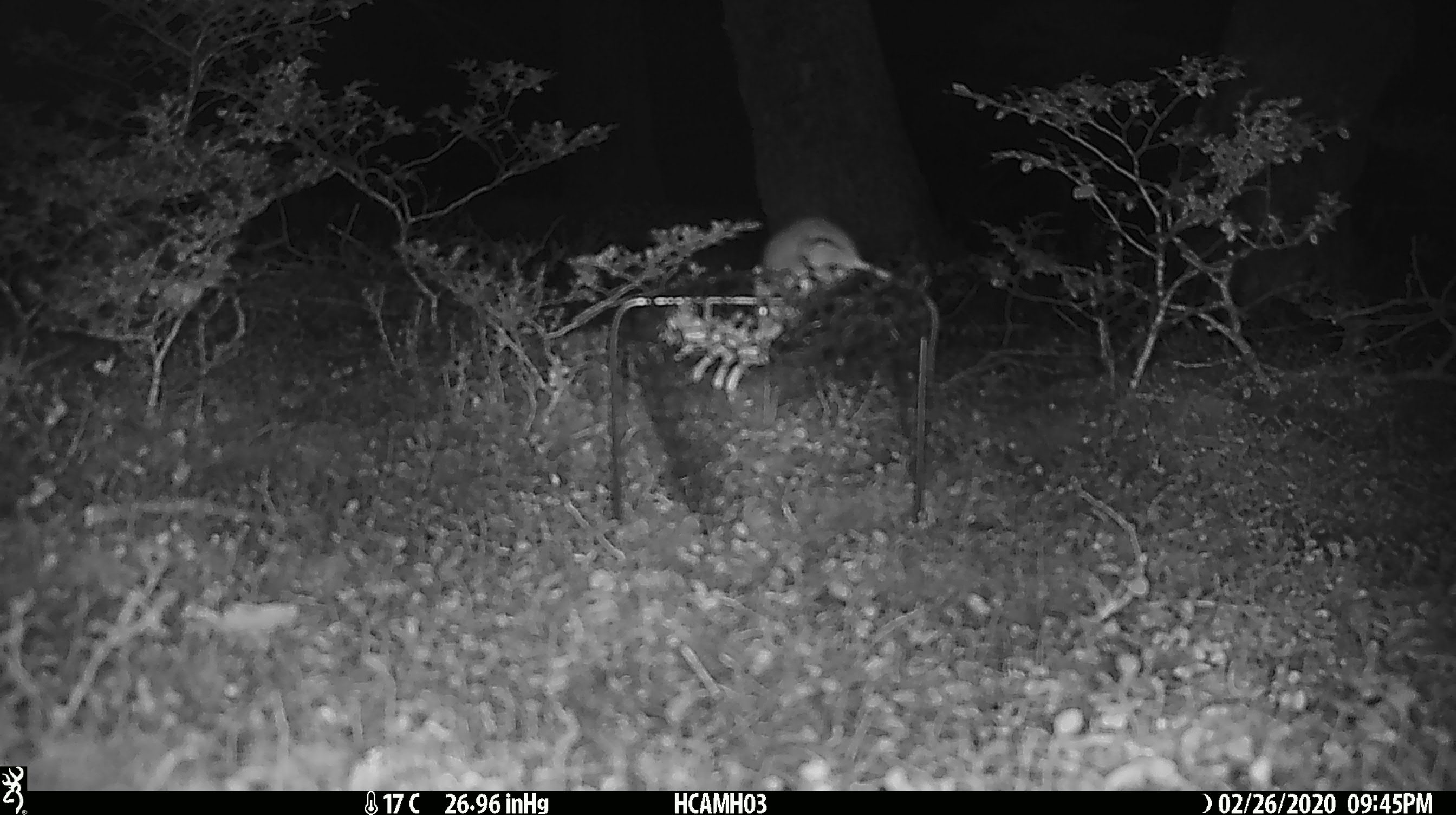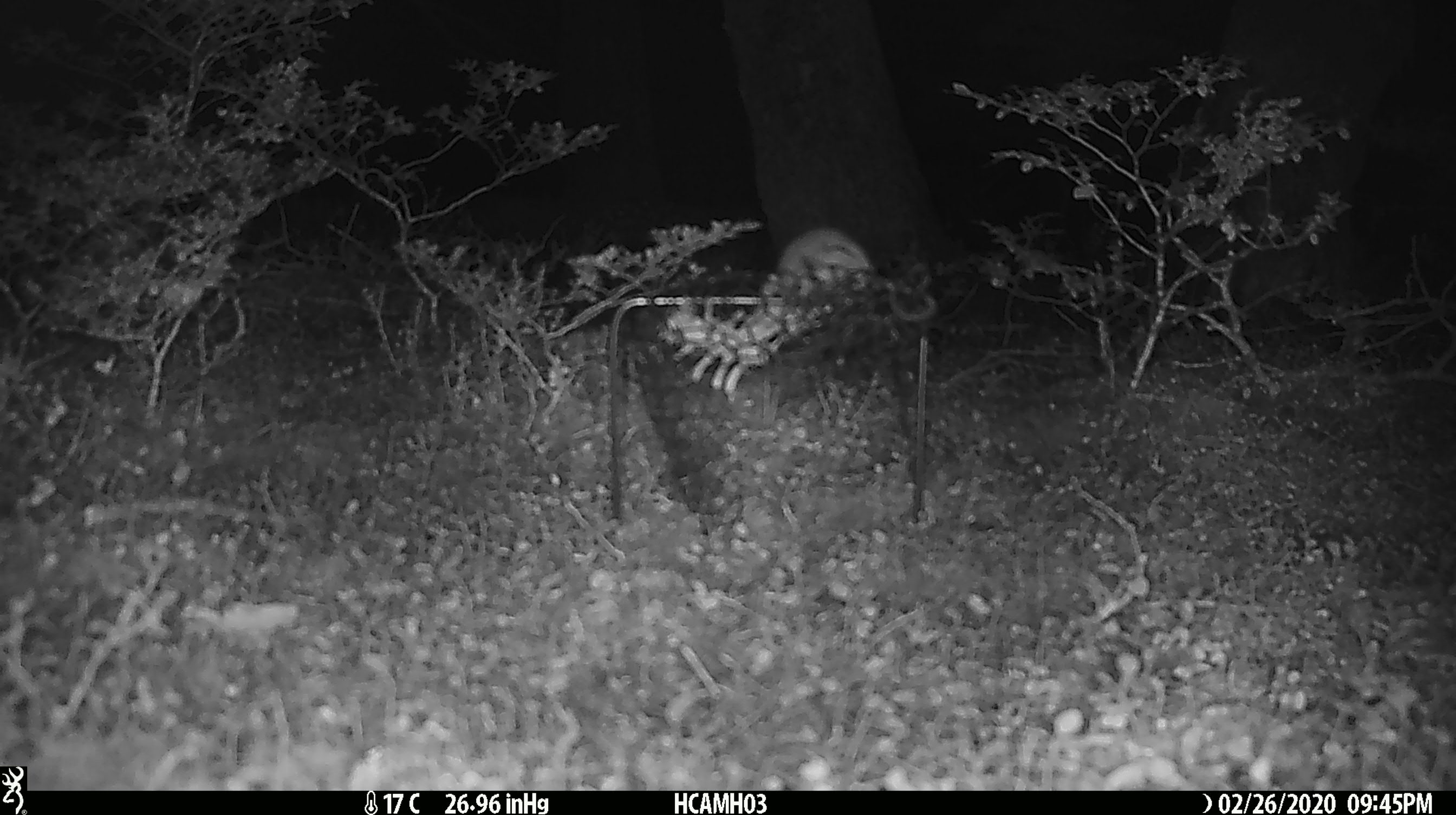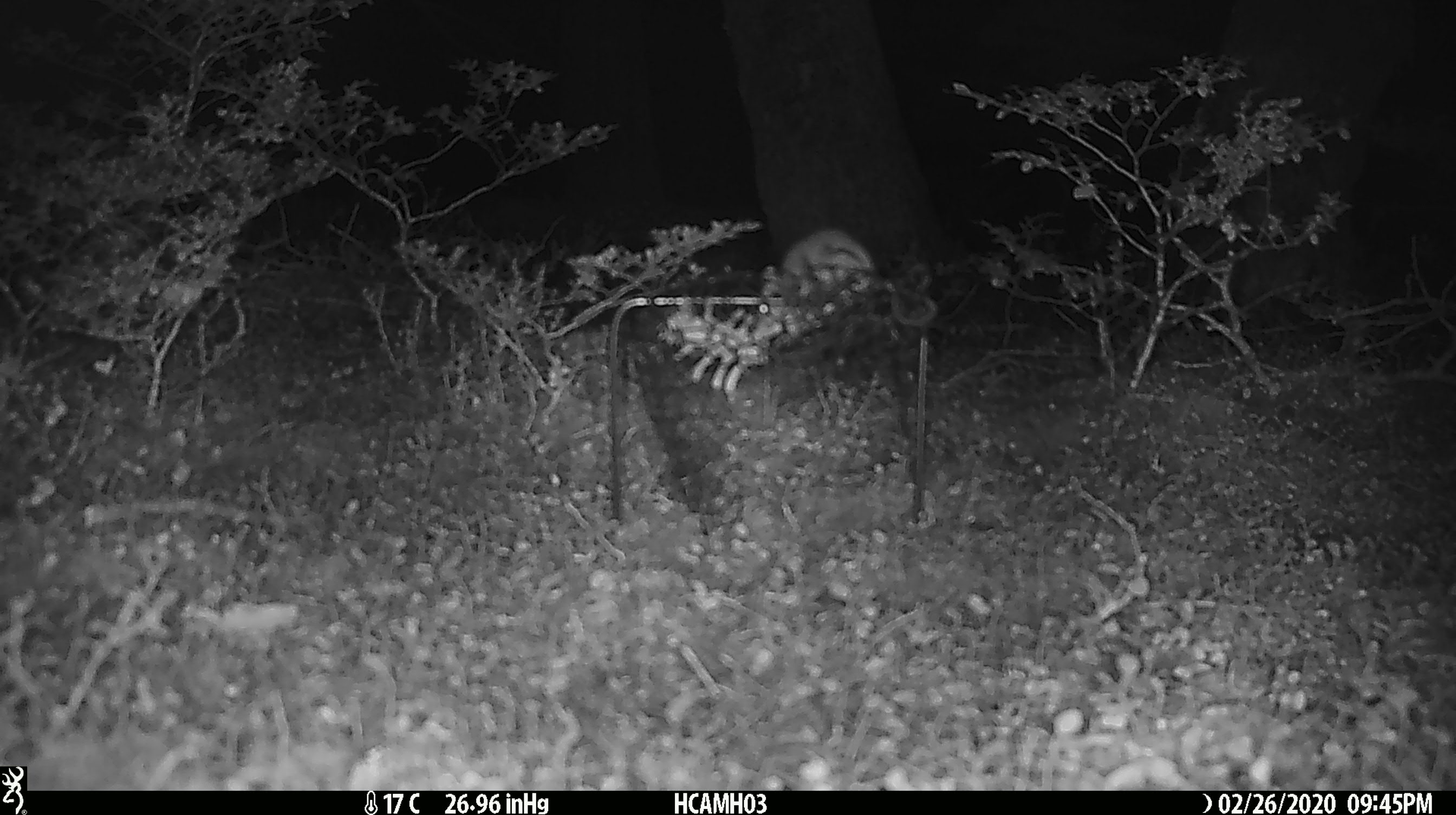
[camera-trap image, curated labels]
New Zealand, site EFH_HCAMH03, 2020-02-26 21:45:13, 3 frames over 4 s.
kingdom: Animalia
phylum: Chordata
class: Mammalia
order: Rodentia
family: Muridae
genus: Mus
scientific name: Mus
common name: mouse